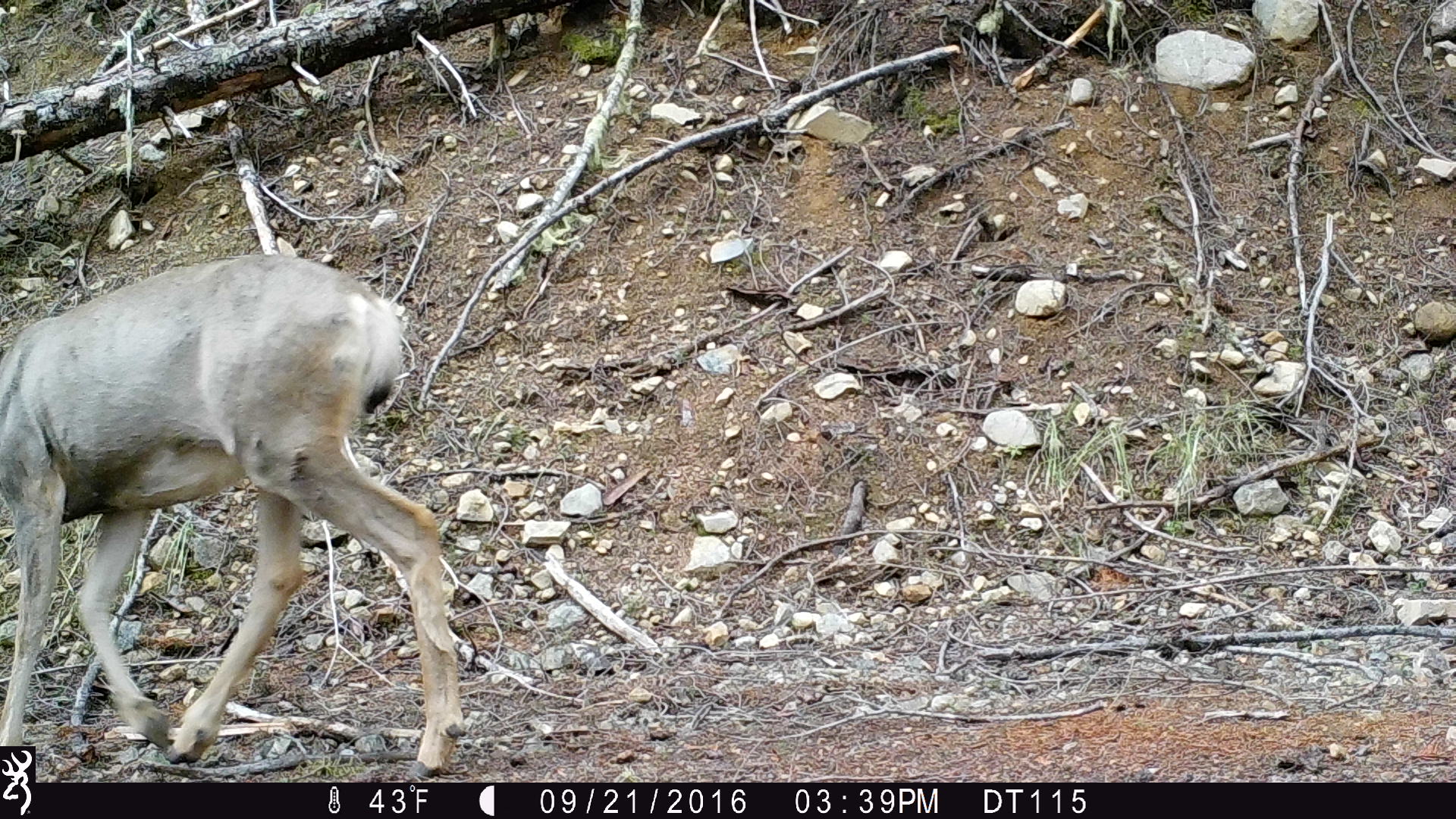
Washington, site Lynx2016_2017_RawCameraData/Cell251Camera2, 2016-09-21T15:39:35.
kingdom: Animalia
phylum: Chordata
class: Mammalia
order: Artiodactyla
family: Cervidae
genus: Odocoileus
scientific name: Odocoileus hemionus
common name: mule deer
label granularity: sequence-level